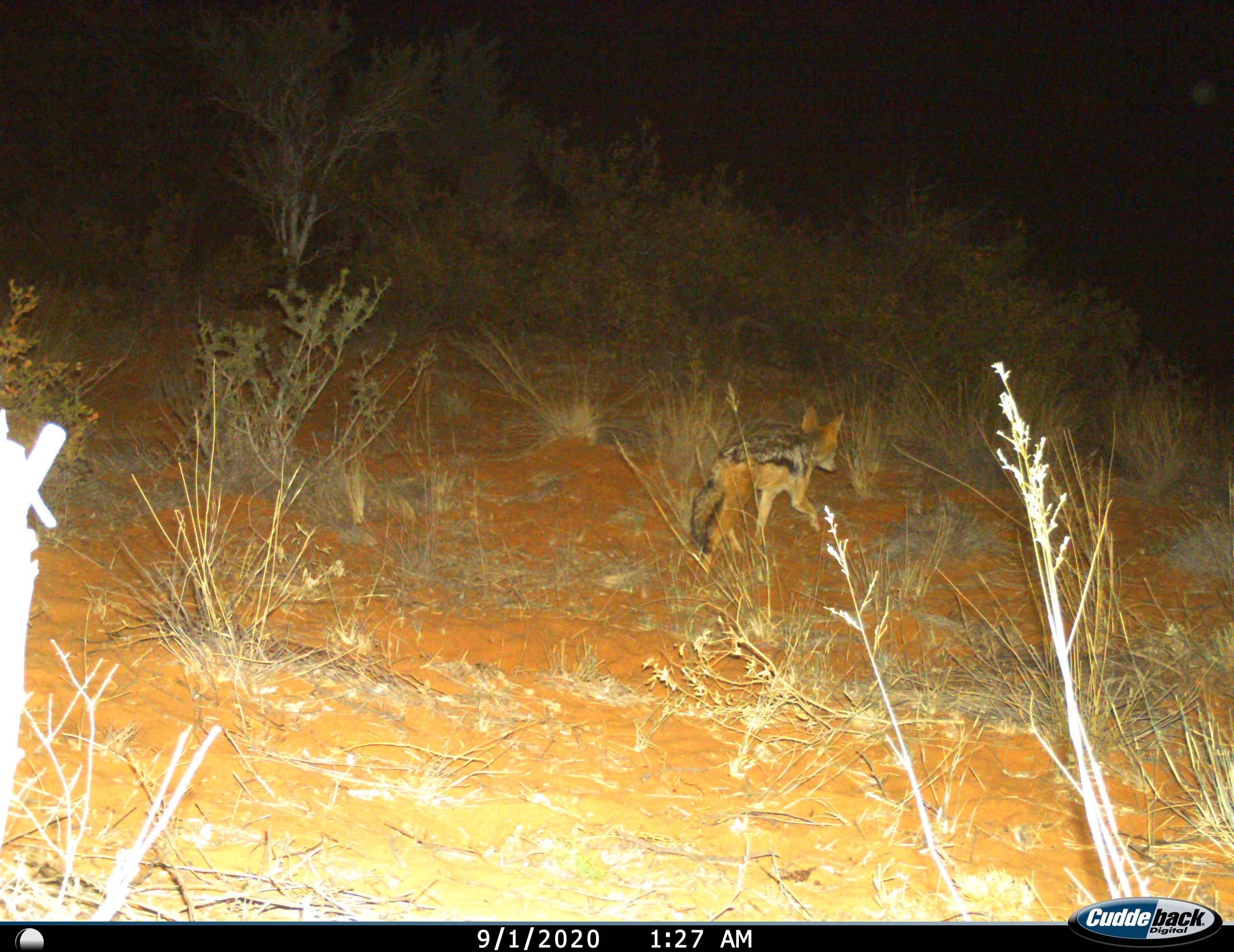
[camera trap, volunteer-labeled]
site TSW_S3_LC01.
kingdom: Animalia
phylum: Chordata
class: Mammalia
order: Carnivora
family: Canidae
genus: Lupulella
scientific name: Lupulella mesomelas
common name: black-backed jackal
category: jackalblackbacked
Jackalblackbacked (black-backed jackal) (Lupulella mesomelas), count 1. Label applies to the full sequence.